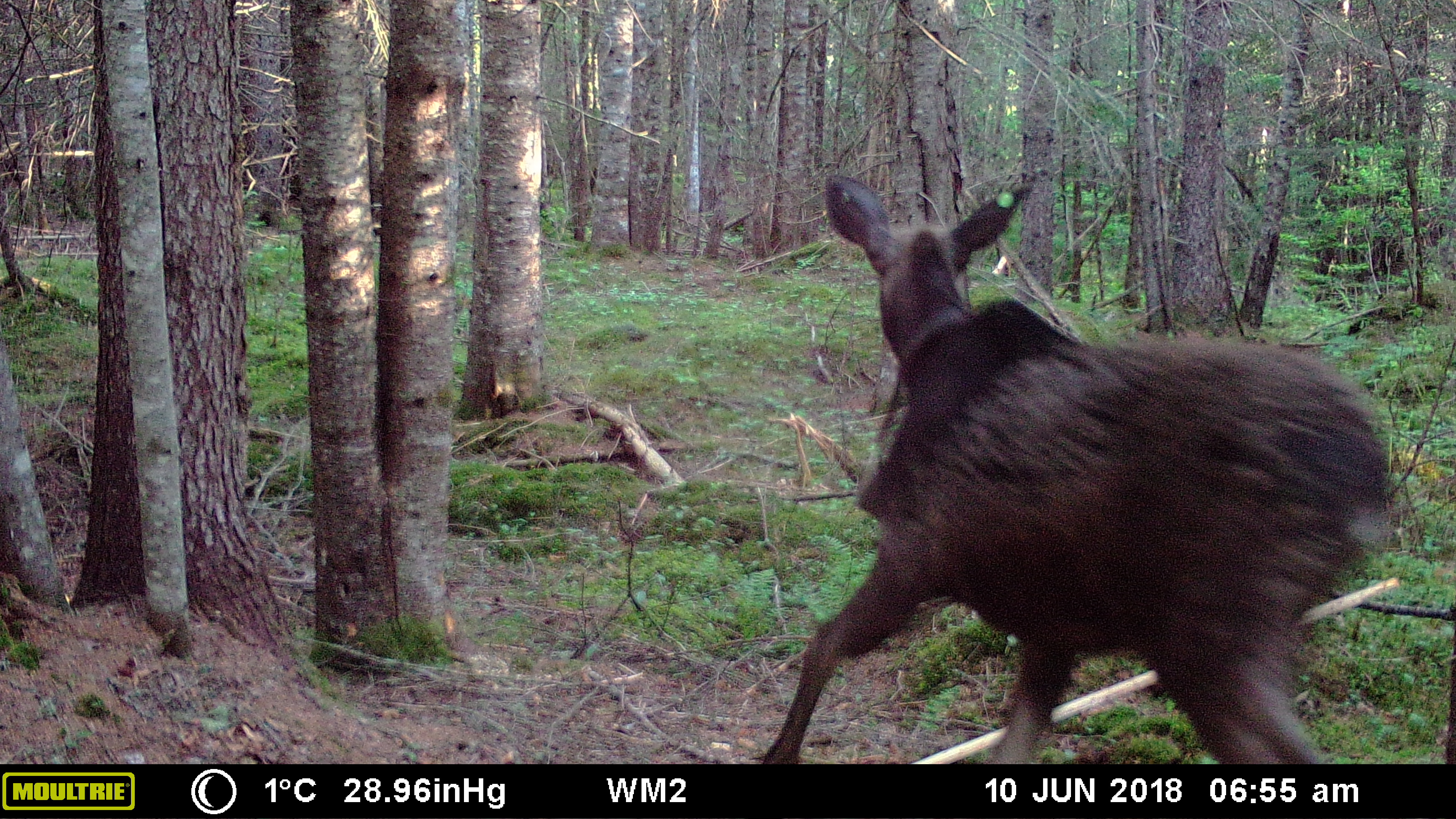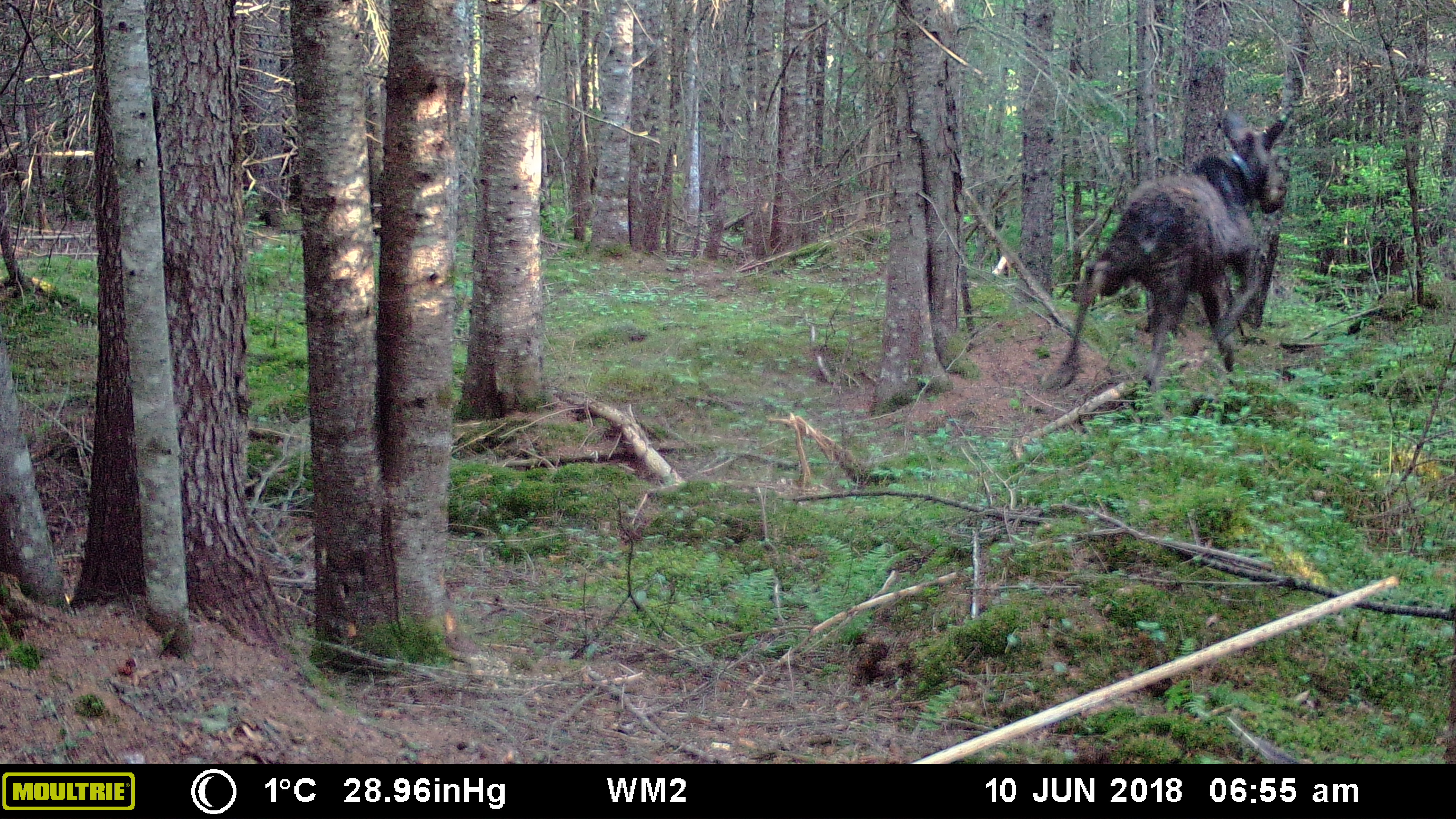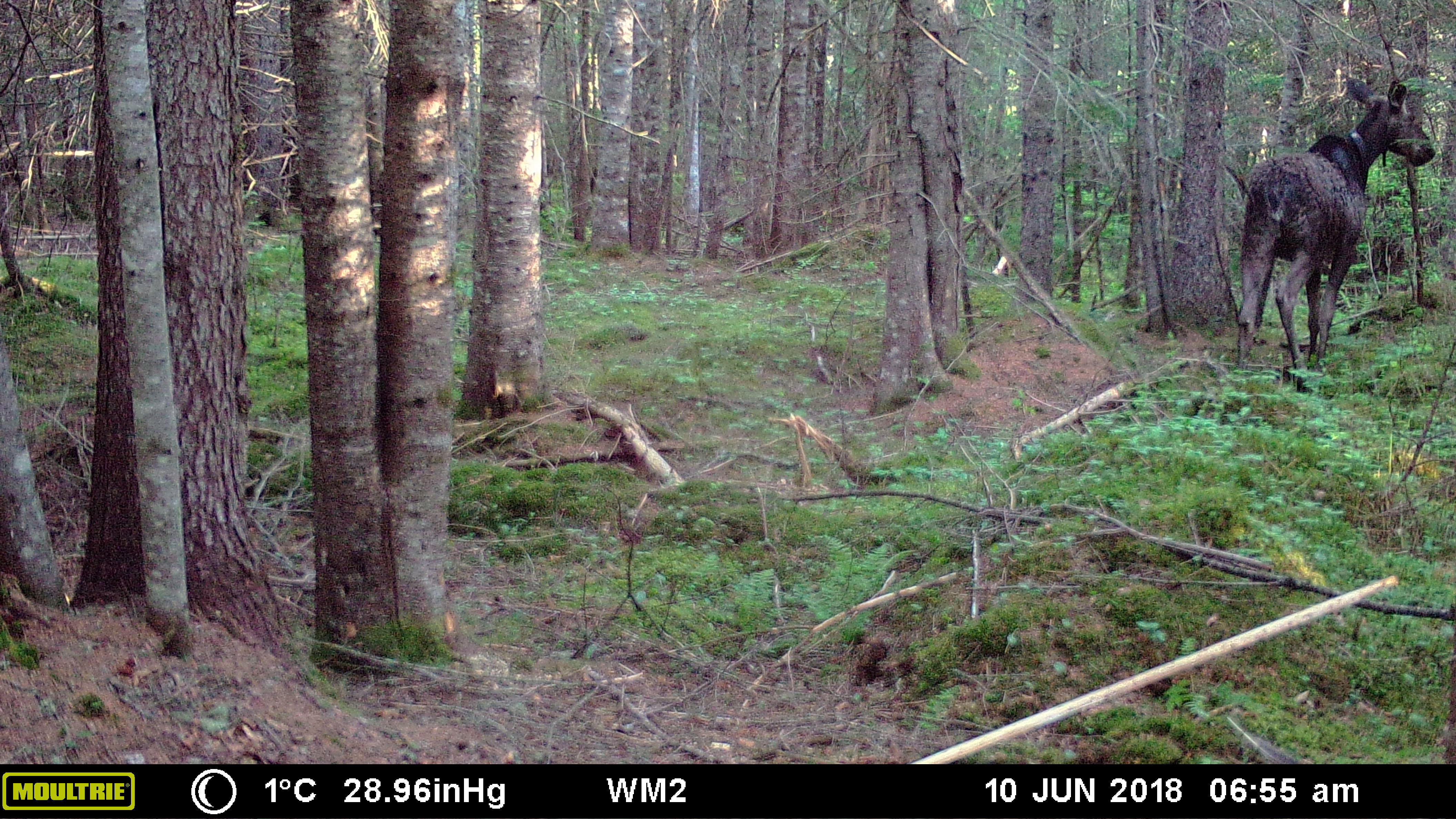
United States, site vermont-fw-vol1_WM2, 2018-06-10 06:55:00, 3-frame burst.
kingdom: Animalia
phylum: Chordata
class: Mammalia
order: Artiodactyla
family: Cervidae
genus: Alces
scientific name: Alces alces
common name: moose